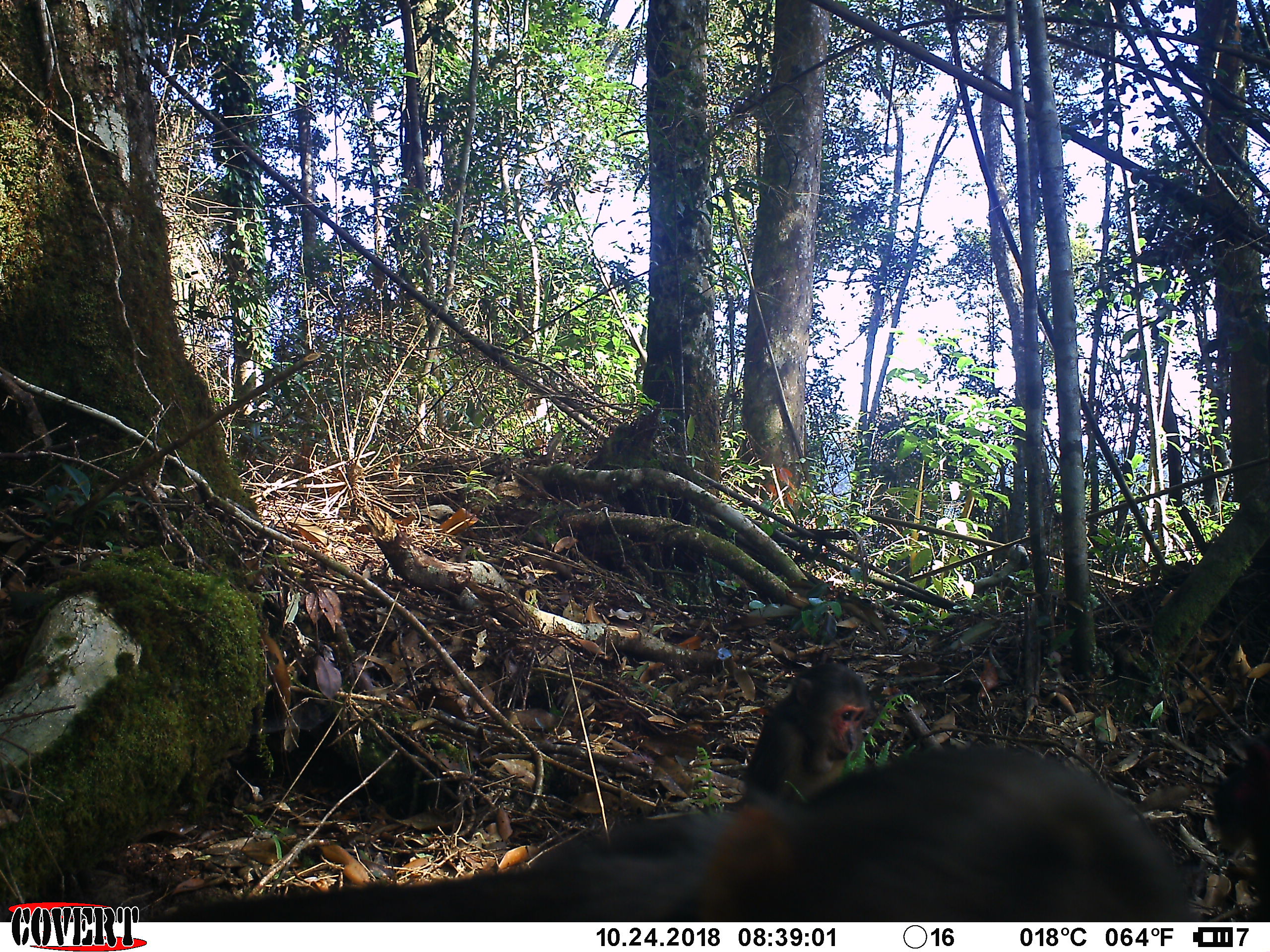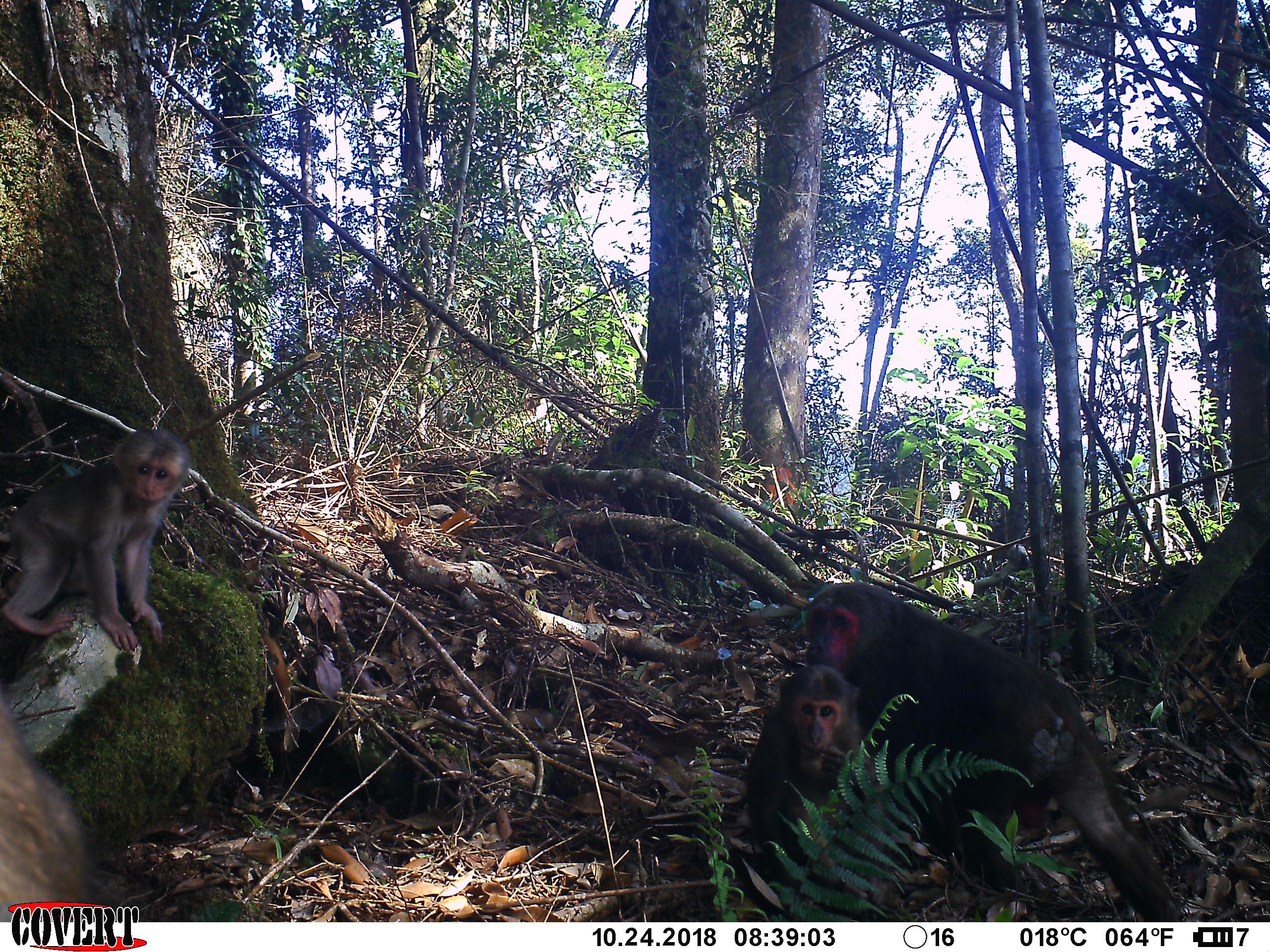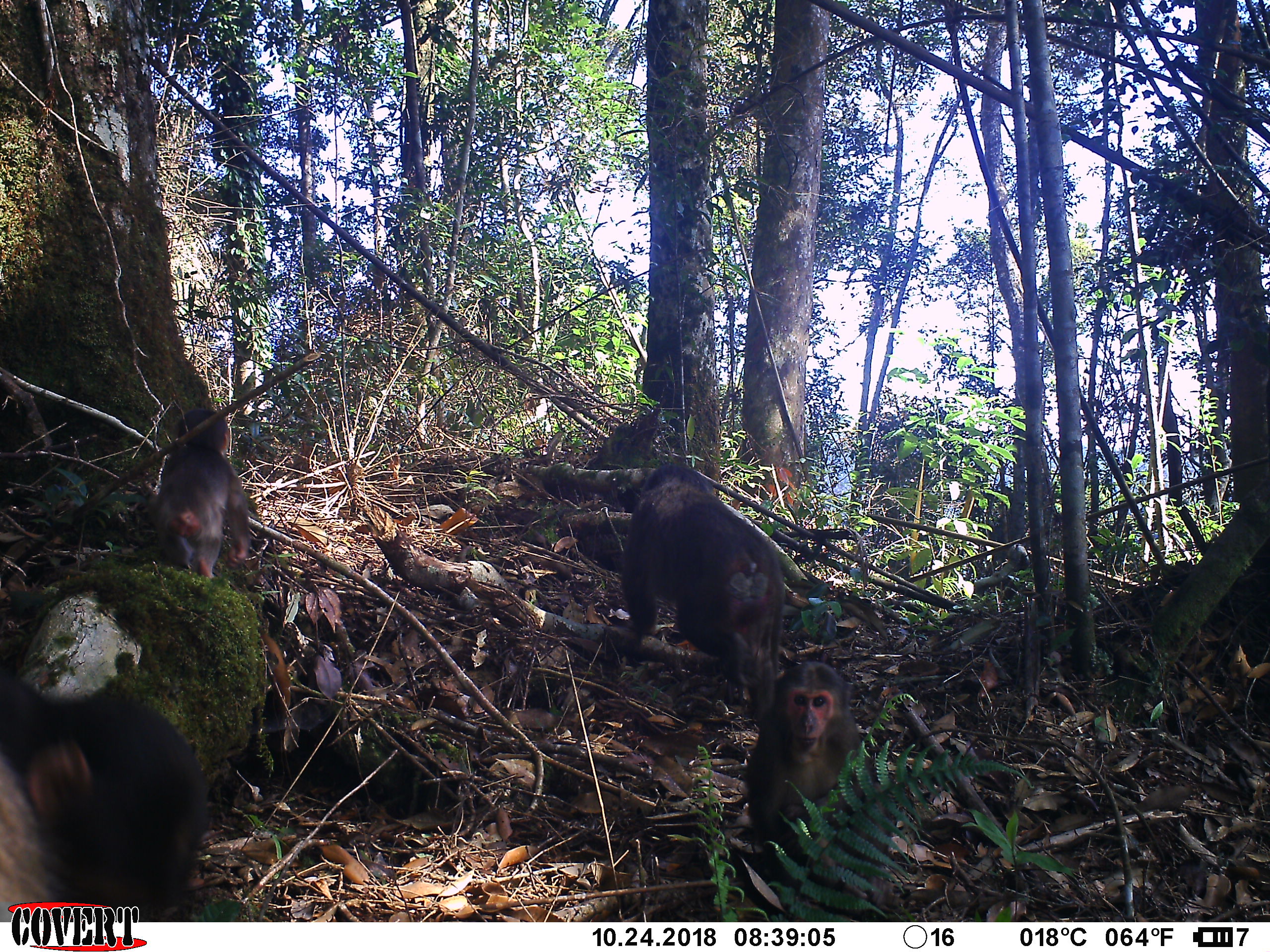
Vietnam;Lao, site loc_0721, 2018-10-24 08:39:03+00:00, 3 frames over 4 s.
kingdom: Animalia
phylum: Chordata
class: Mammalia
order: Primates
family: Cercopithecidae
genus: Macaca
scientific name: Macaca arctoides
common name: stump-tailed macaque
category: stump tailed macaque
Stump tailed macaque (stump-tailed macaque) (Macaca arctoides). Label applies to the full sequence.